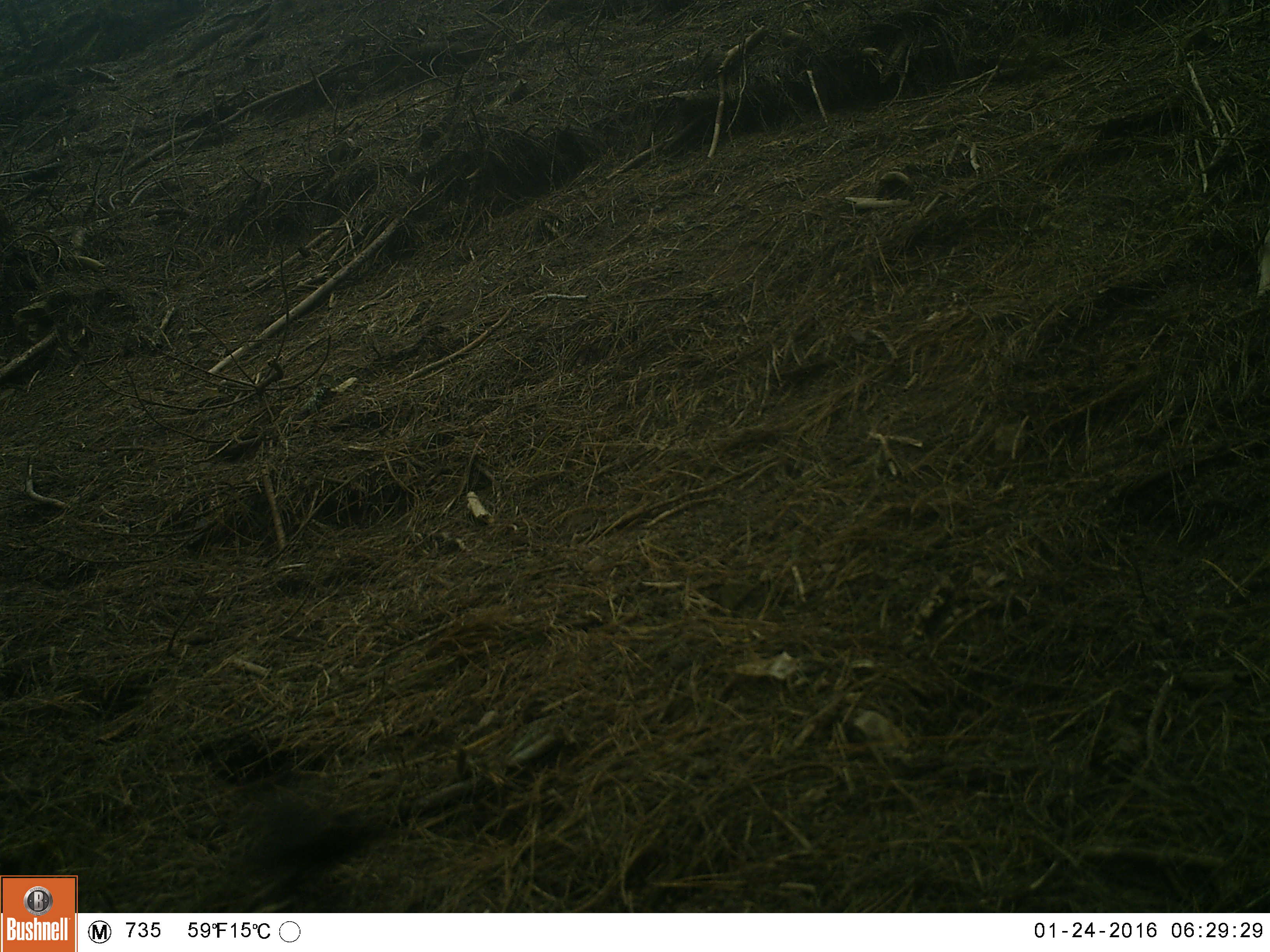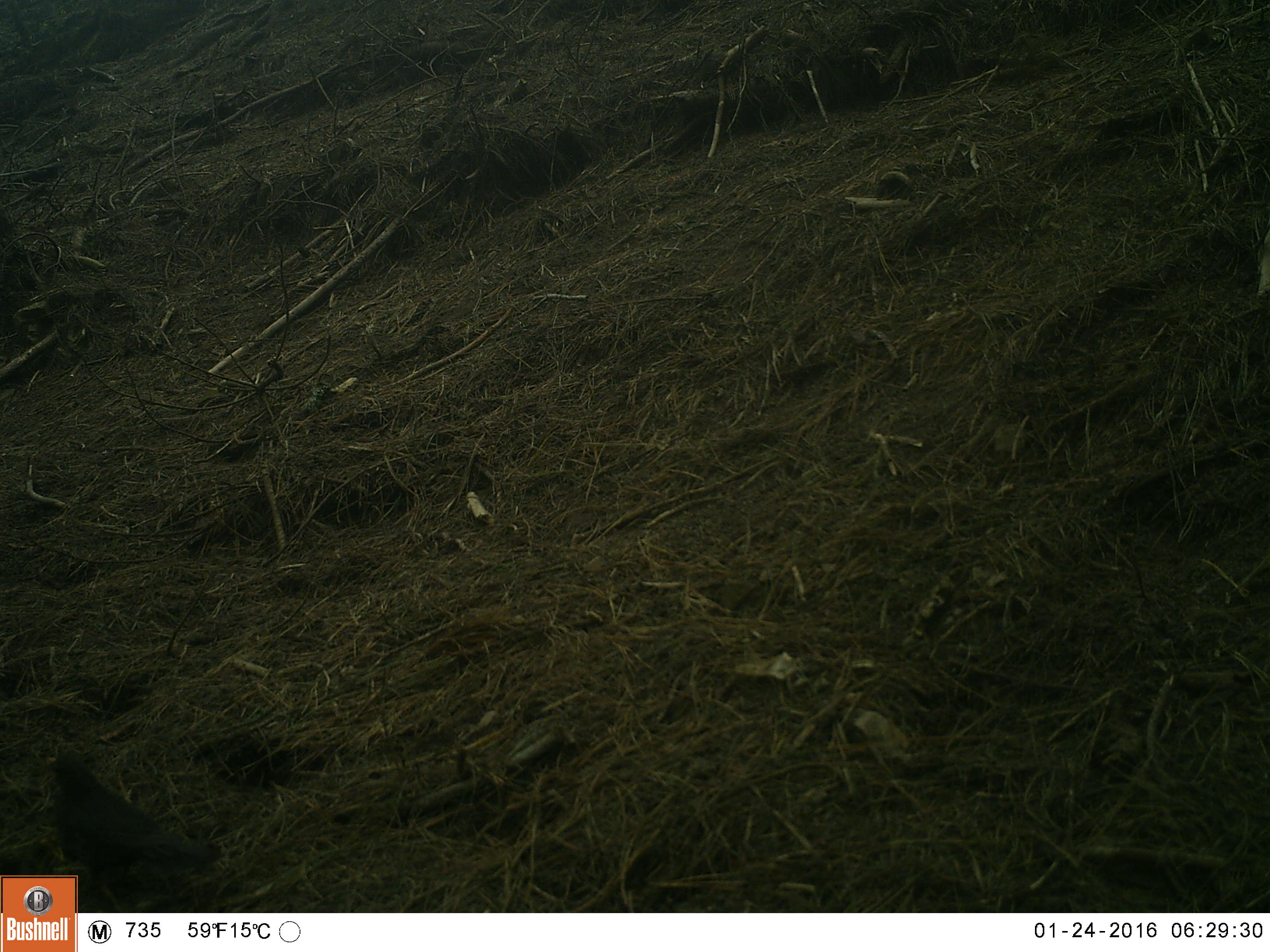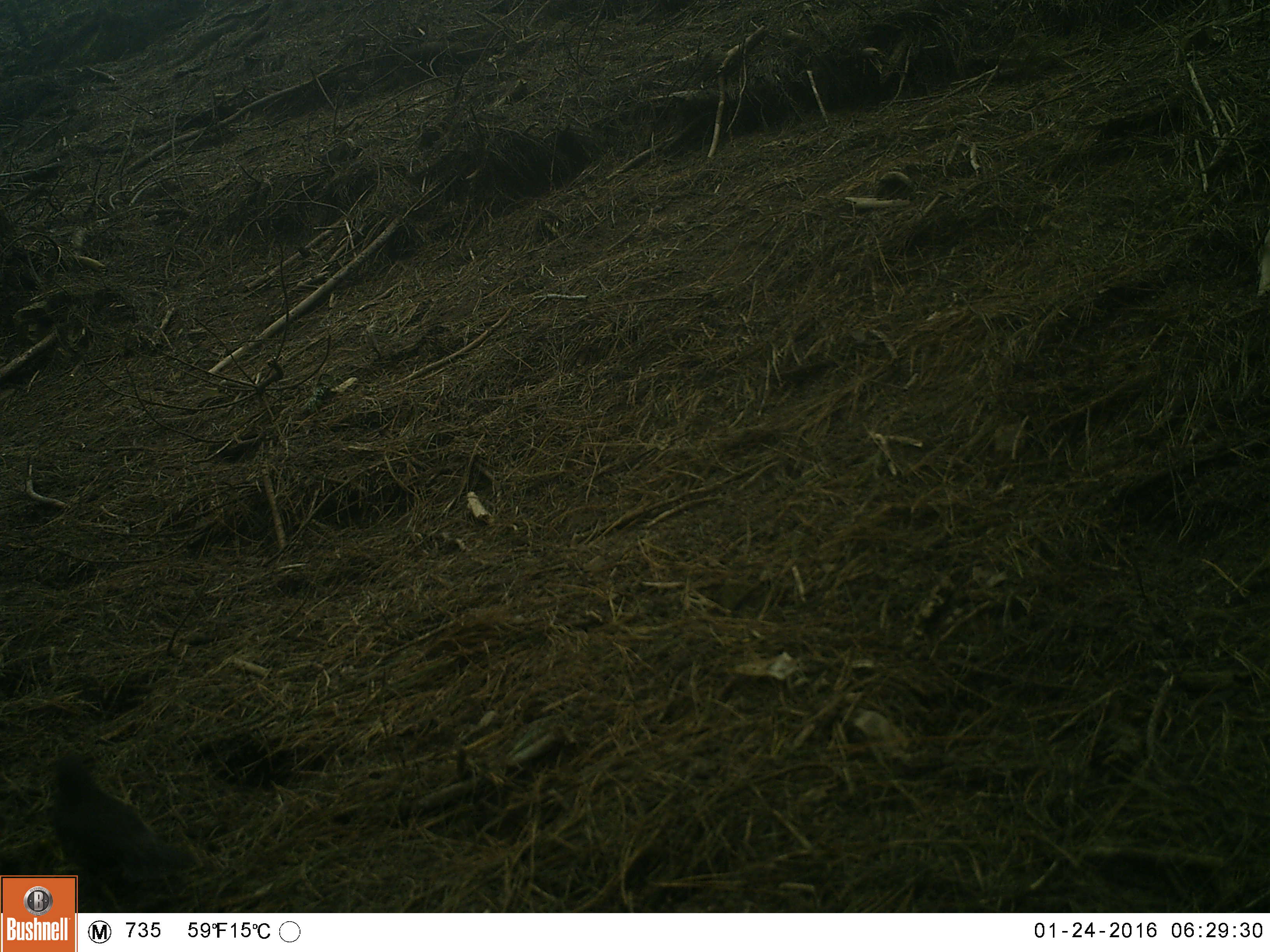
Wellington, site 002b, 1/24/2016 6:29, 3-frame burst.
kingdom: Animalia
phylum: Chordata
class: Aves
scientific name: Aves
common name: bird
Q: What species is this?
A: Bird (Aves).